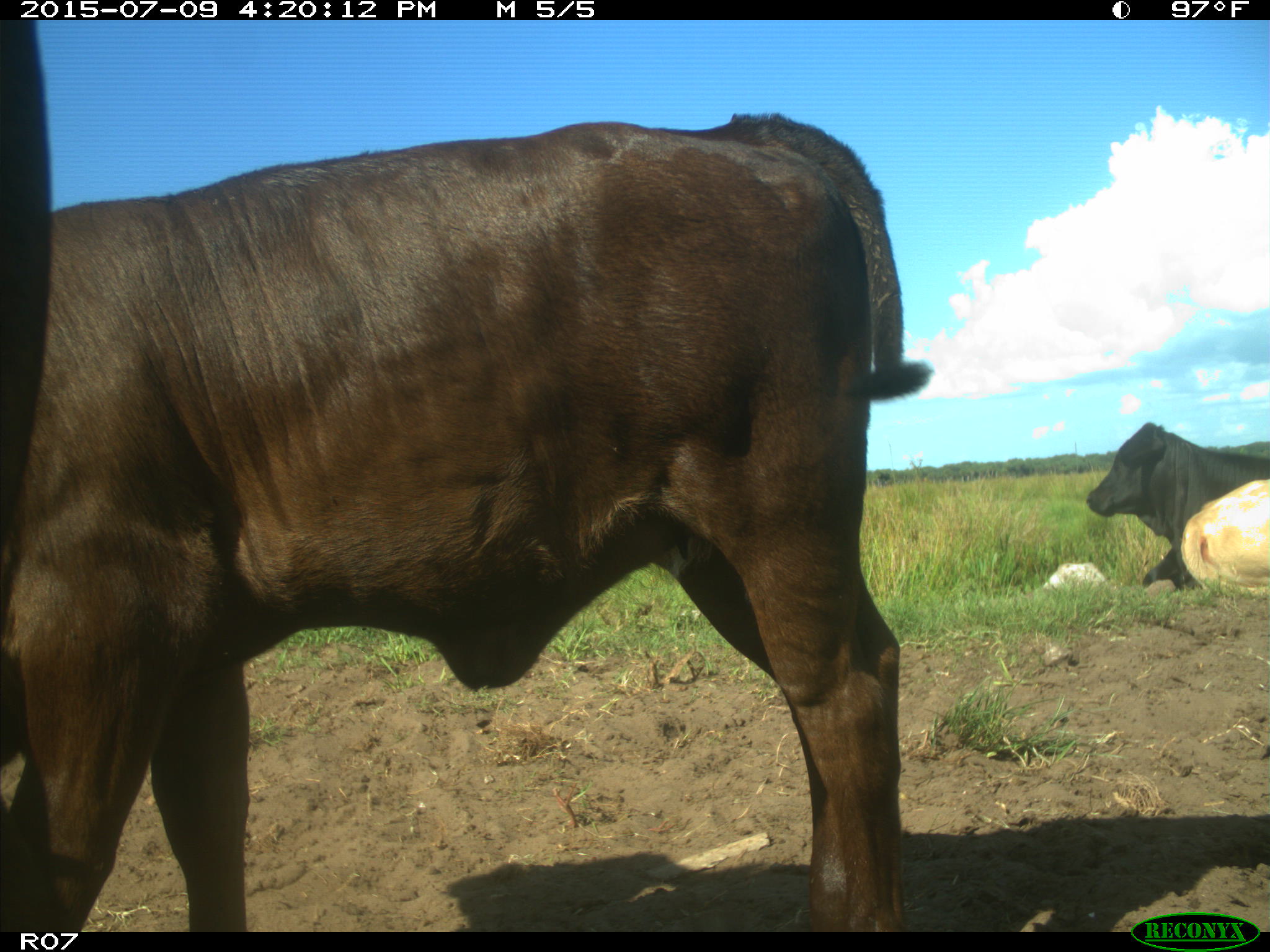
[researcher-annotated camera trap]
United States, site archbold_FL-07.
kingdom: Animalia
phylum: Chordata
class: Mammalia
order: Artiodactyla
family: Bovidae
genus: Bos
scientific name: Bos taurus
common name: domestic cow